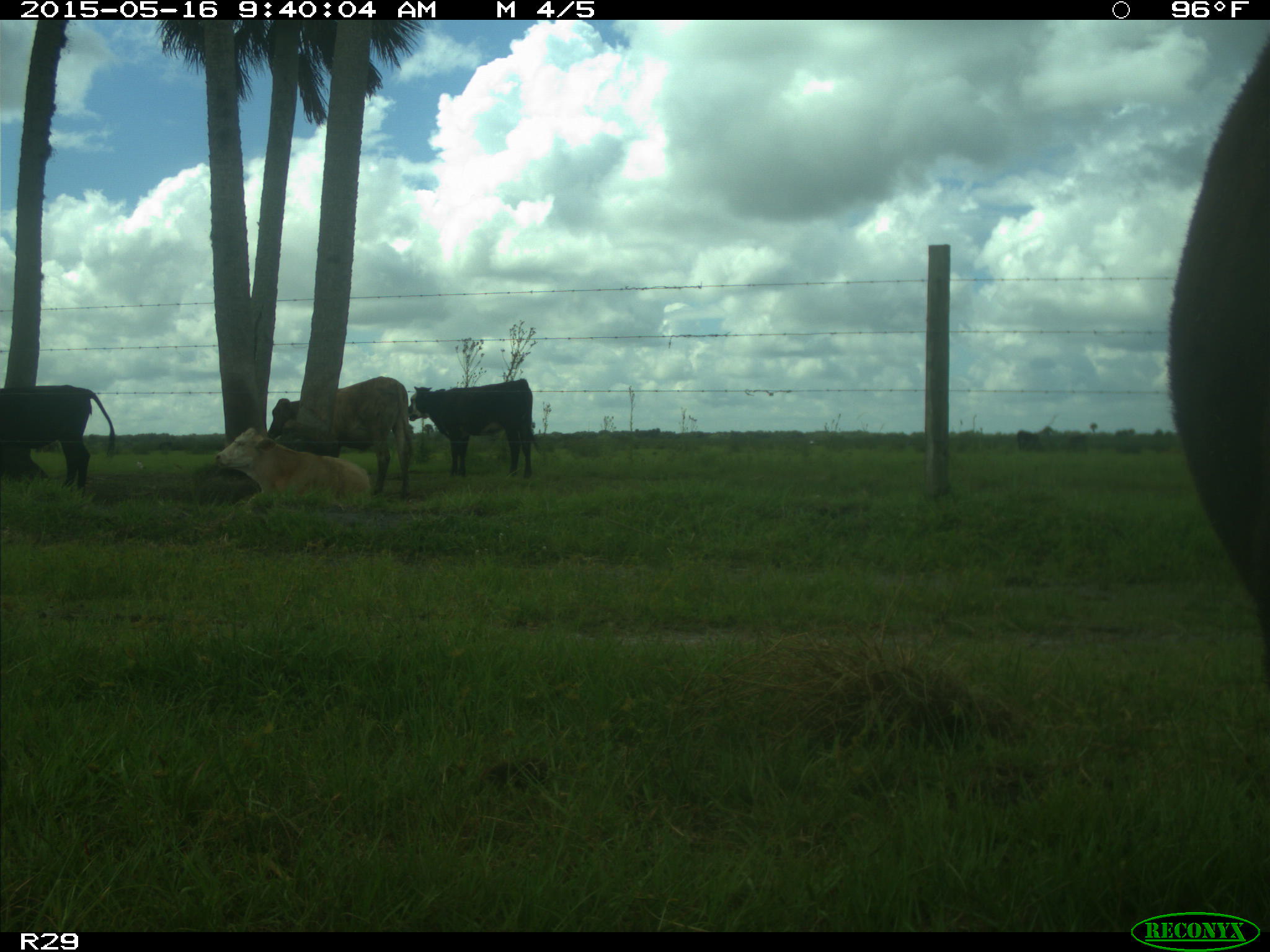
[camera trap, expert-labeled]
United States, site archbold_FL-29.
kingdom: Animalia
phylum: Chordata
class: Mammalia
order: Artiodactyla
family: Bovidae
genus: Bos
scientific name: Bos taurus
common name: domestic cow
Bos taurus (domestic cow).